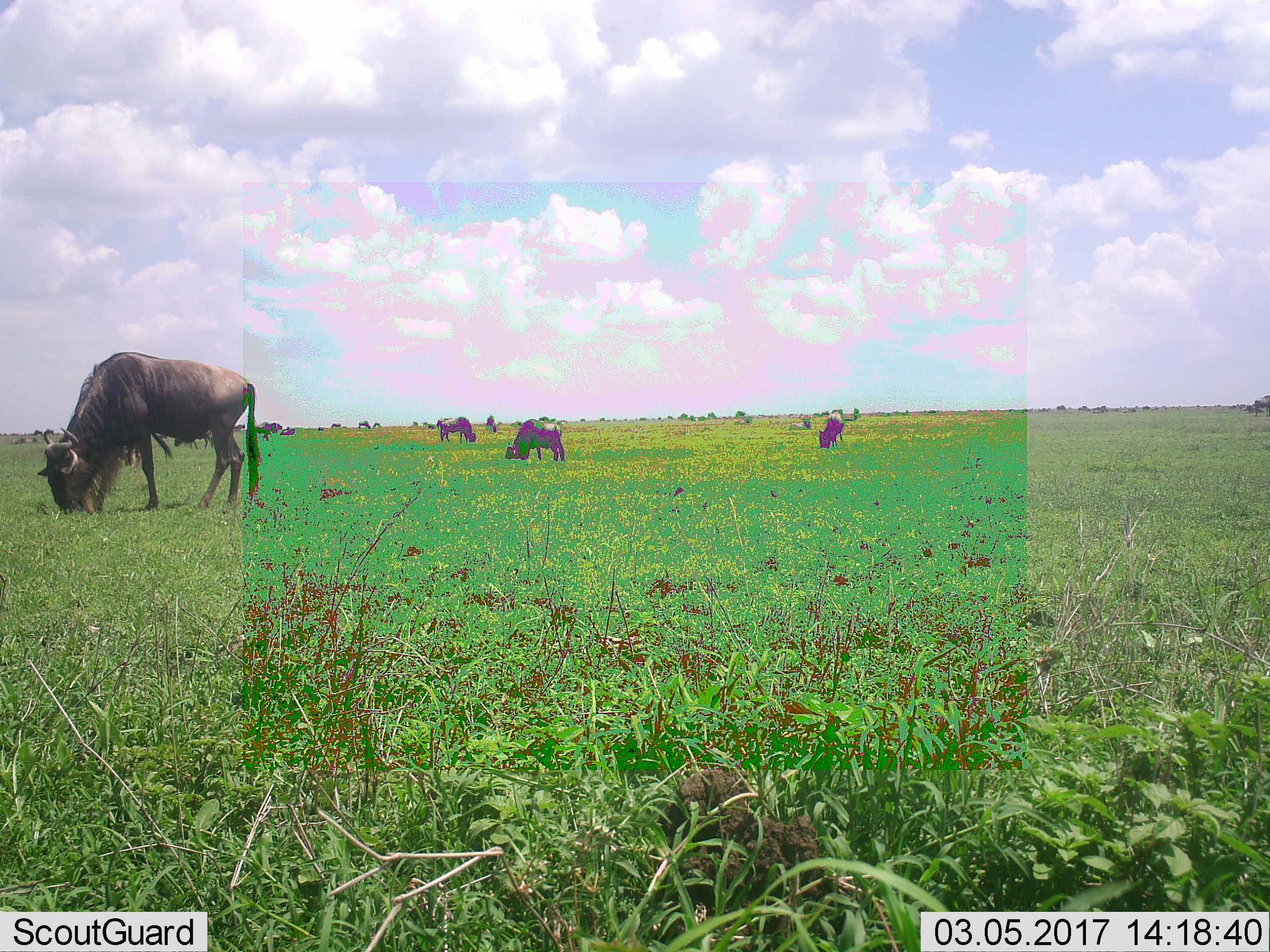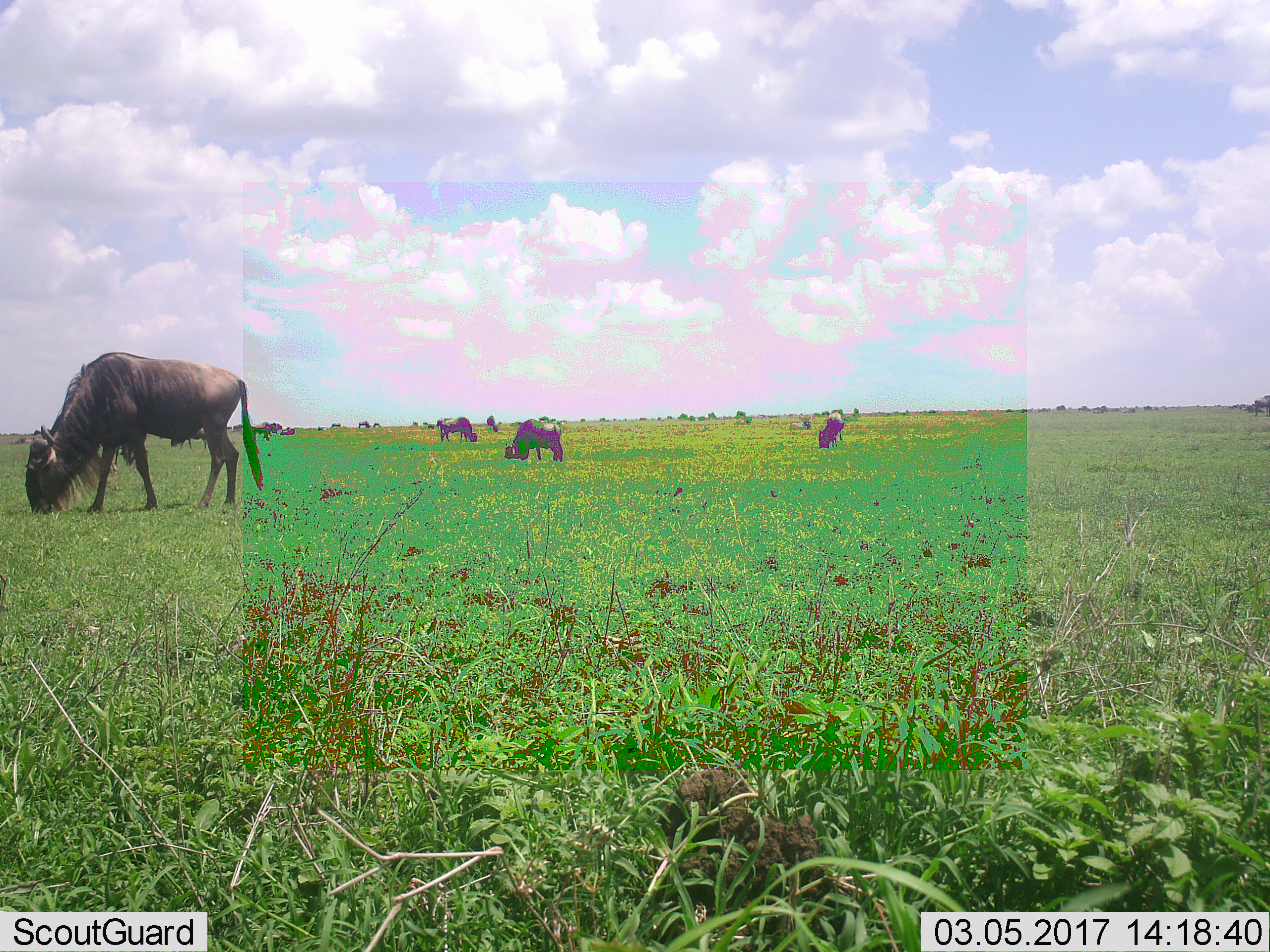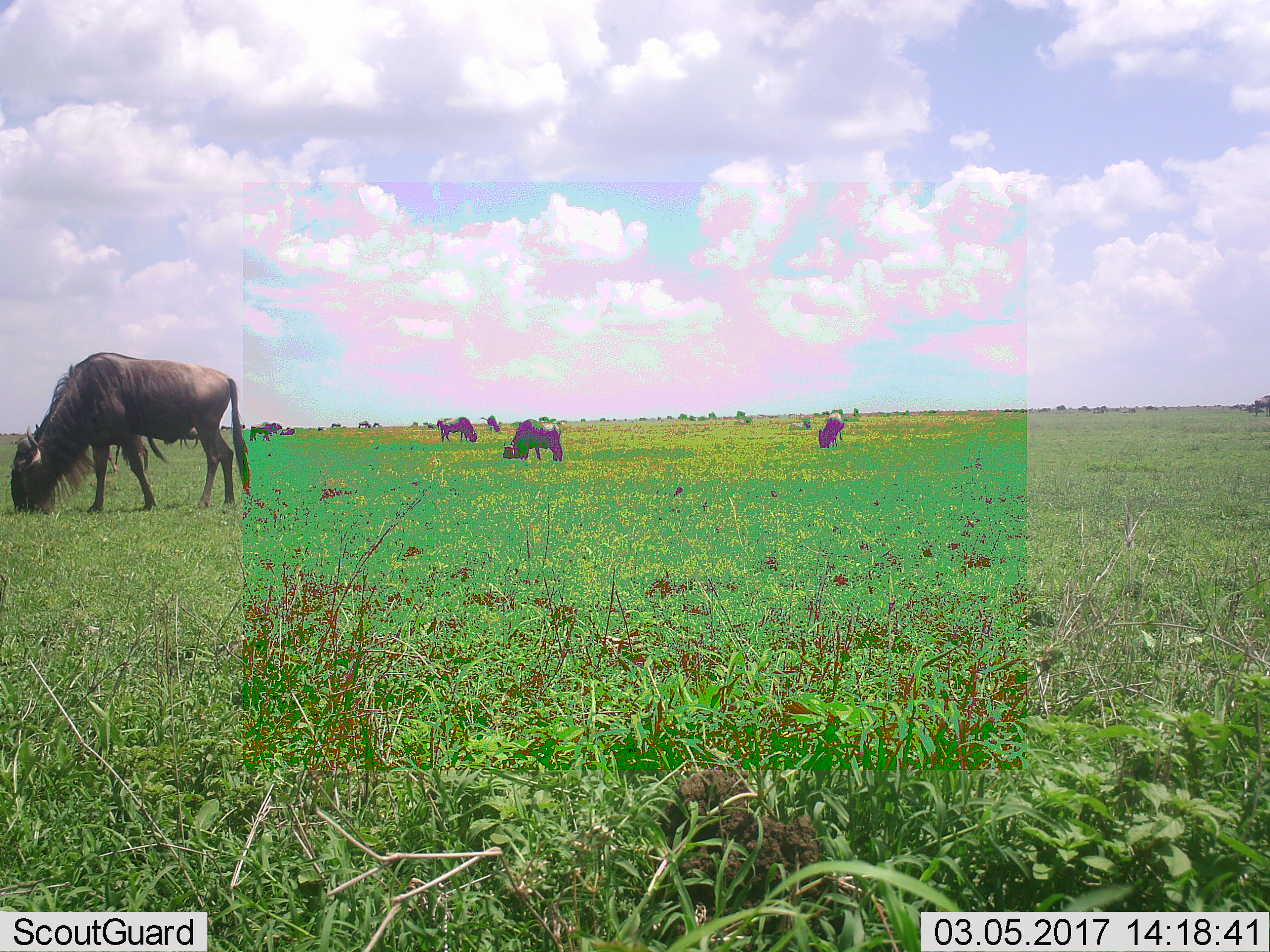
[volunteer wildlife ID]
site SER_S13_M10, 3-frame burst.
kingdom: Animalia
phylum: Chordata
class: Mammalia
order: Artiodactyla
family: Bovidae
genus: Connochaetes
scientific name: Connochaetes taurinus taurinus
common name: blue wildebeest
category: wildebeestblue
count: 11-50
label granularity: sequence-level